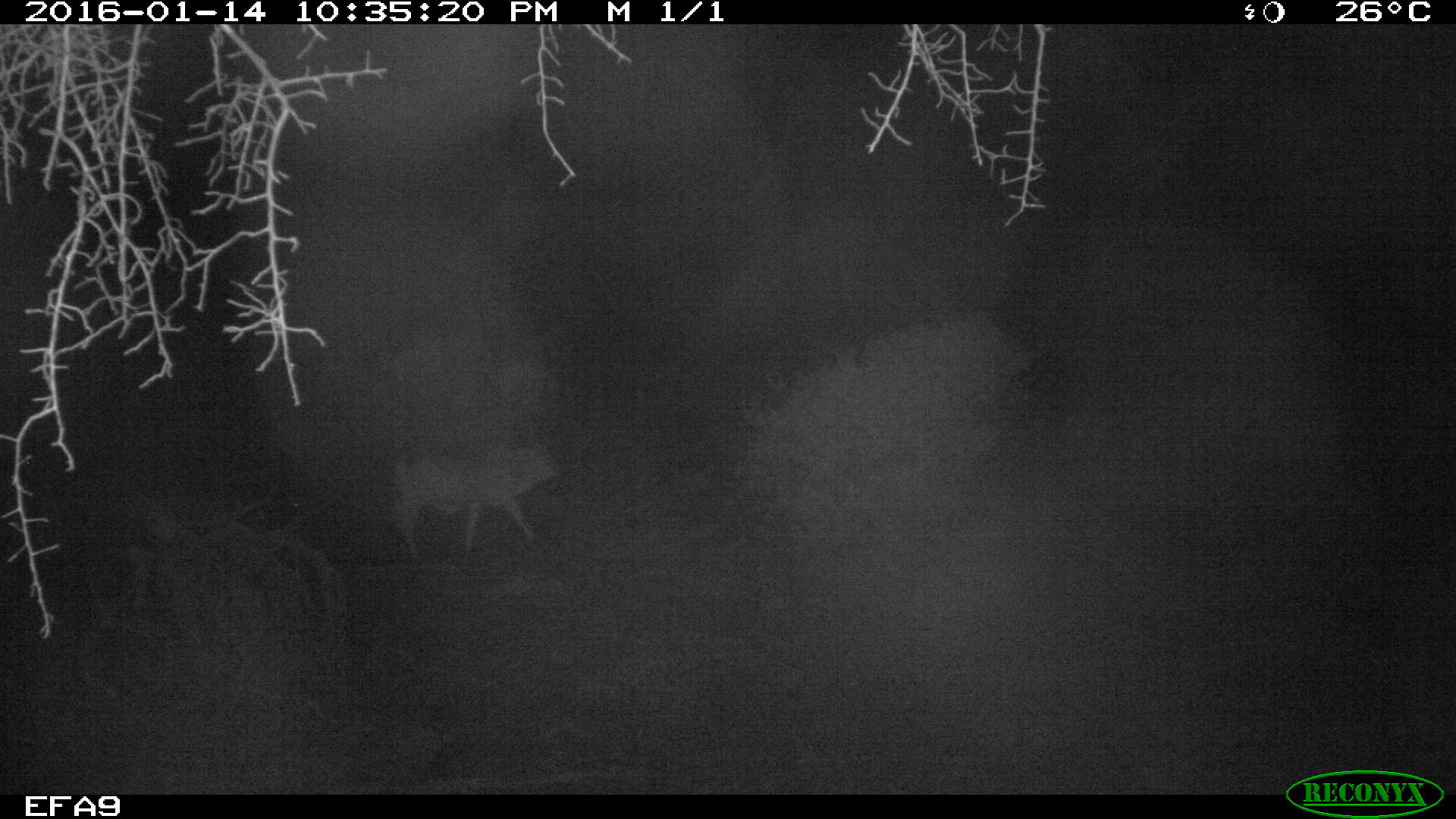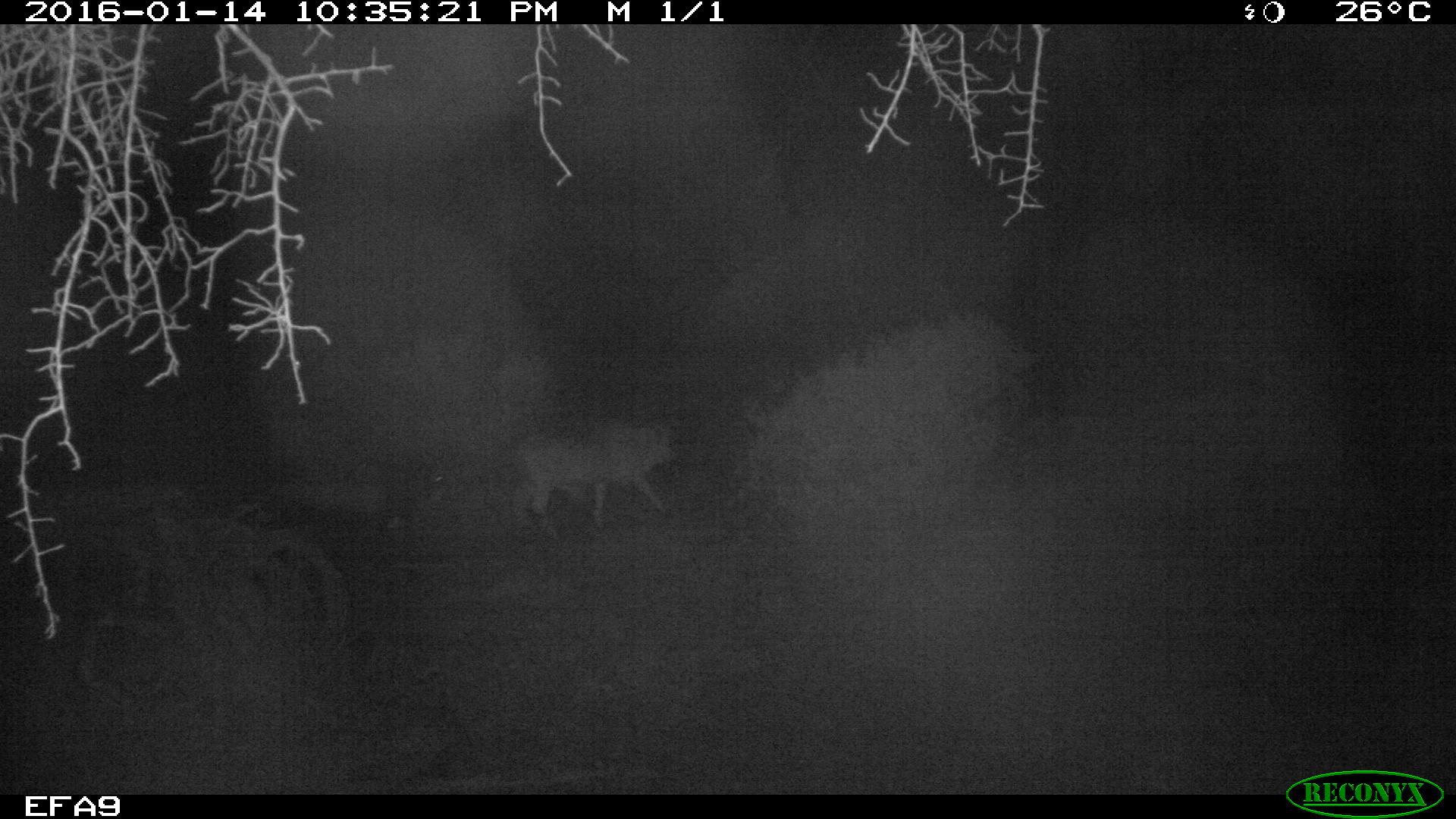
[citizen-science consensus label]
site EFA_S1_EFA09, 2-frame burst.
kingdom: Animalia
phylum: Chordata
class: Mammalia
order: Carnivora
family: Felidae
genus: Panthera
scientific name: Panthera leo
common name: lion male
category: lionmale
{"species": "lionmale (lion male) (Panthera leo)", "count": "1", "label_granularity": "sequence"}